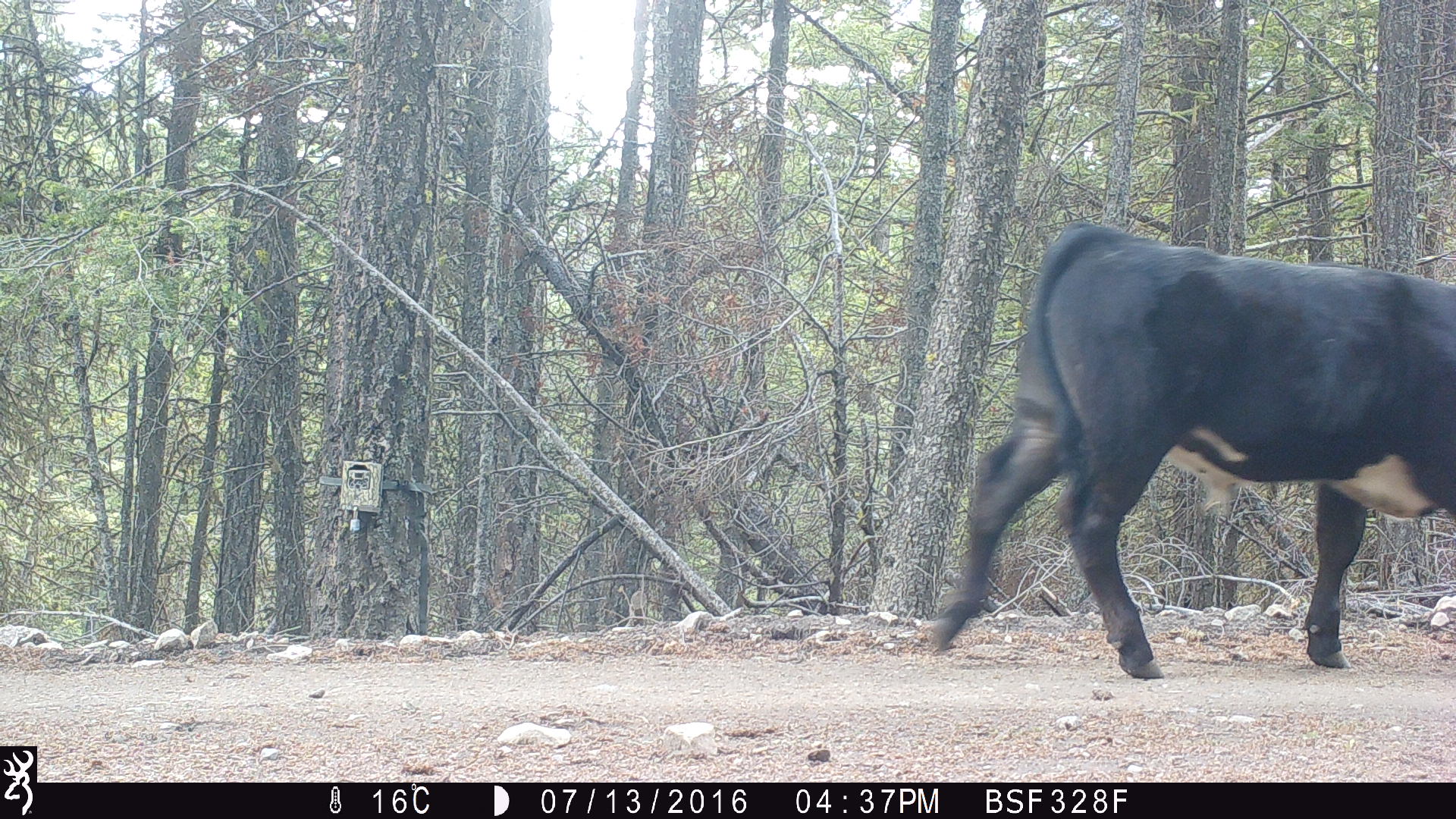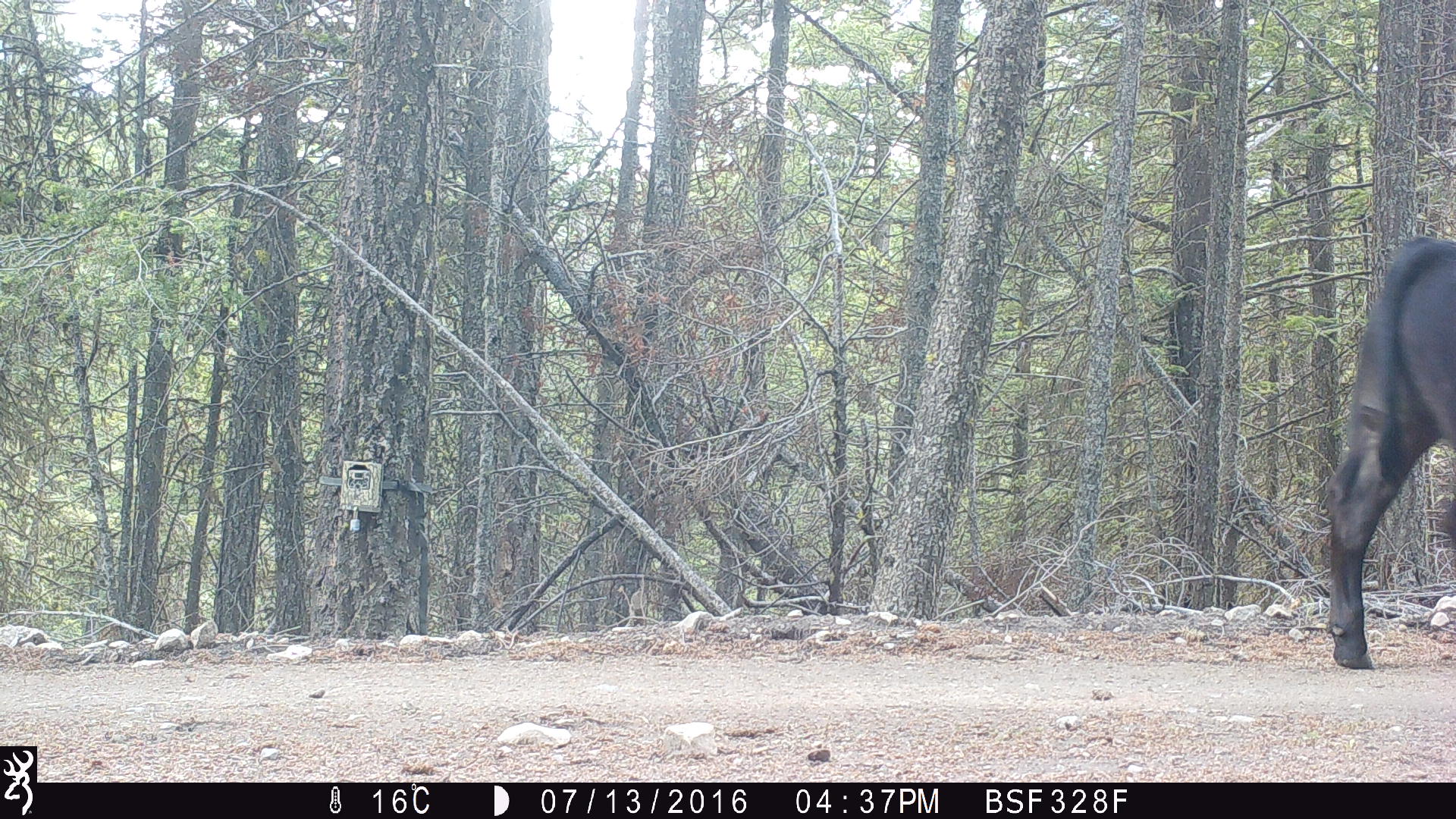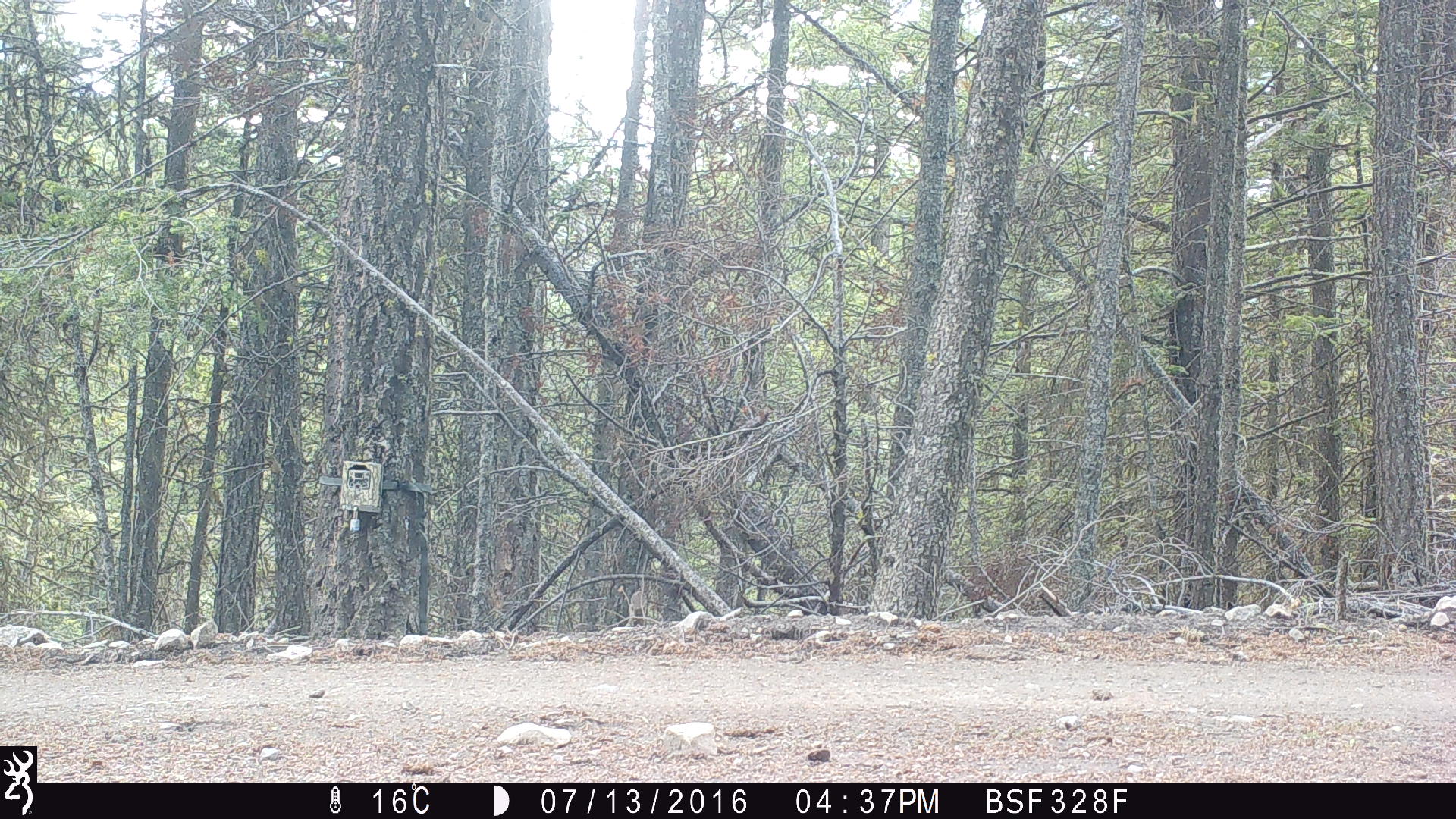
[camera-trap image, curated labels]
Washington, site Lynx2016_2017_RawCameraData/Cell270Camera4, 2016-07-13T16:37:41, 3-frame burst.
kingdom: Animalia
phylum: Chordata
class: Mammalia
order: Artiodactyla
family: Bovidae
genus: Bos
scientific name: Bos taurus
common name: domestic cattle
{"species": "domestic cattle (Bos taurus)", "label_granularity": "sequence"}